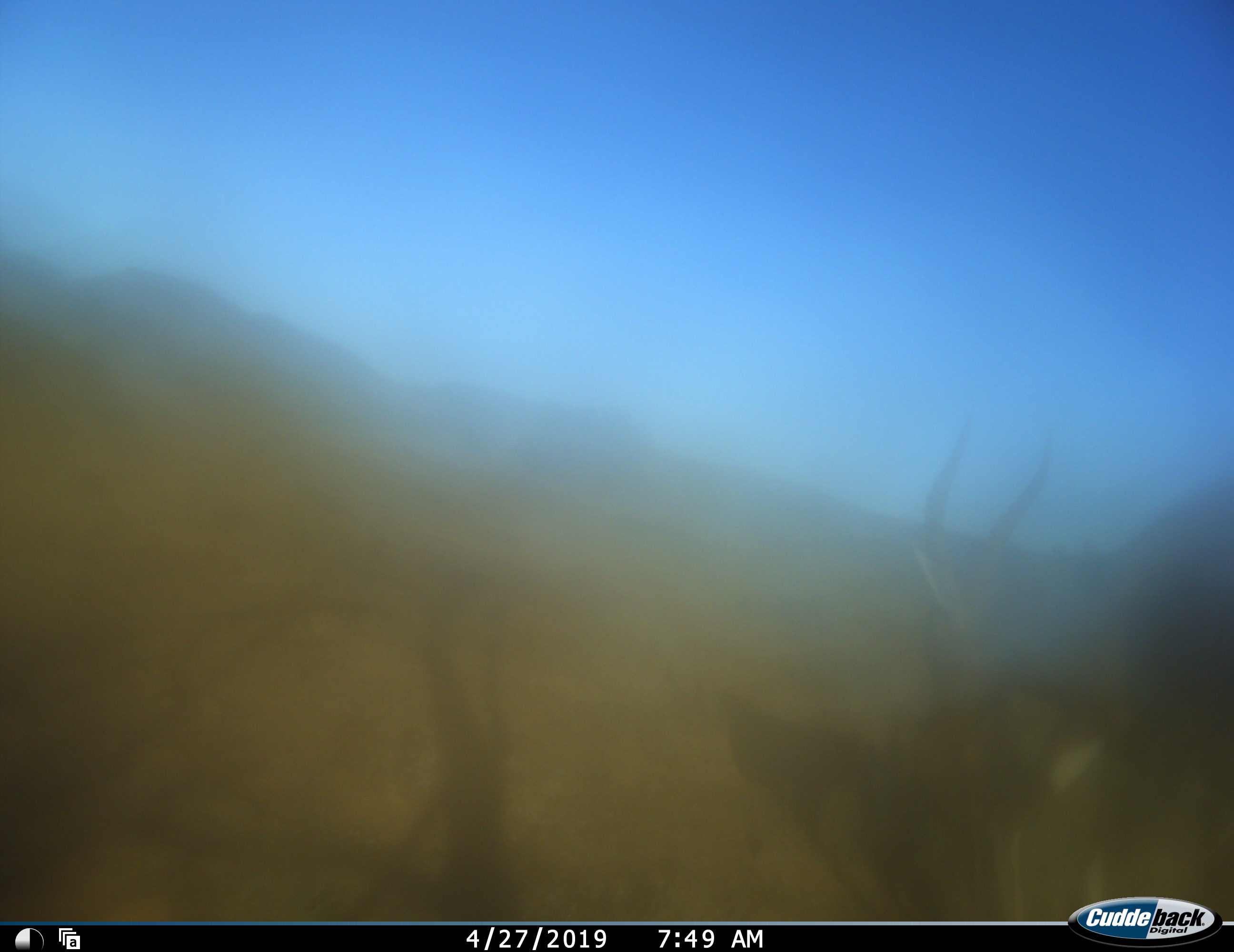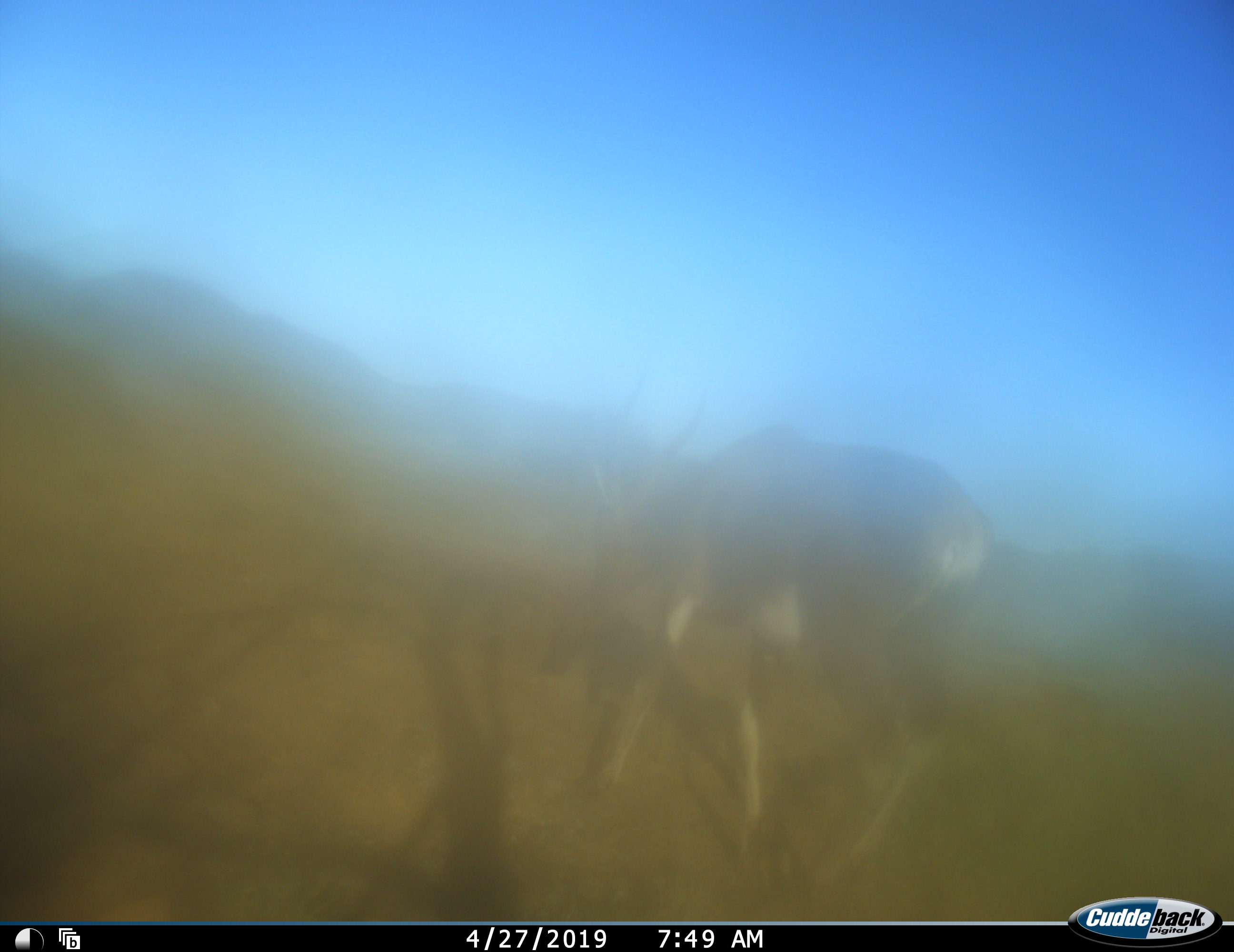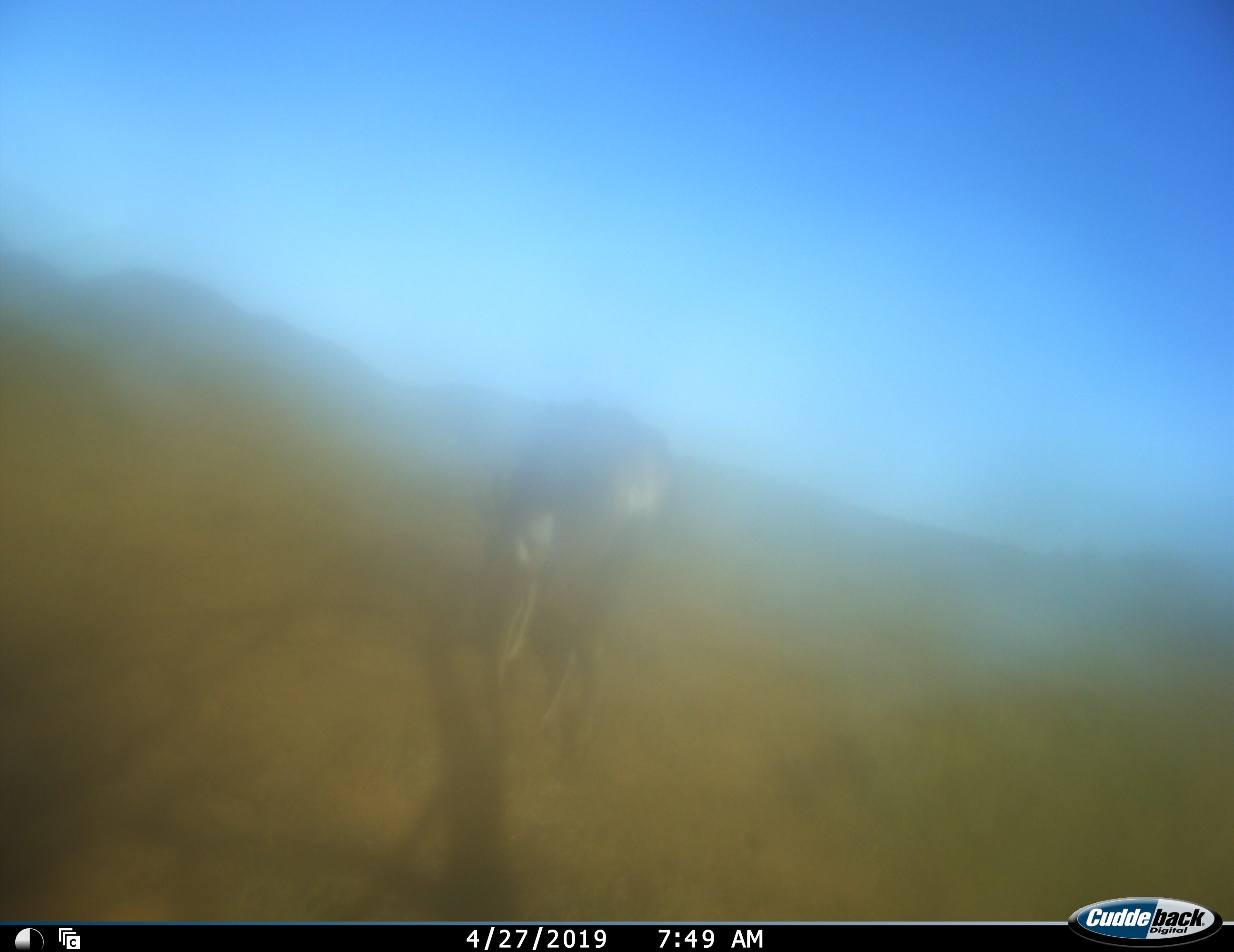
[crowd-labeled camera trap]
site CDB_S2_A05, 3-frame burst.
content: unidentified animal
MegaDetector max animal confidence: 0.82